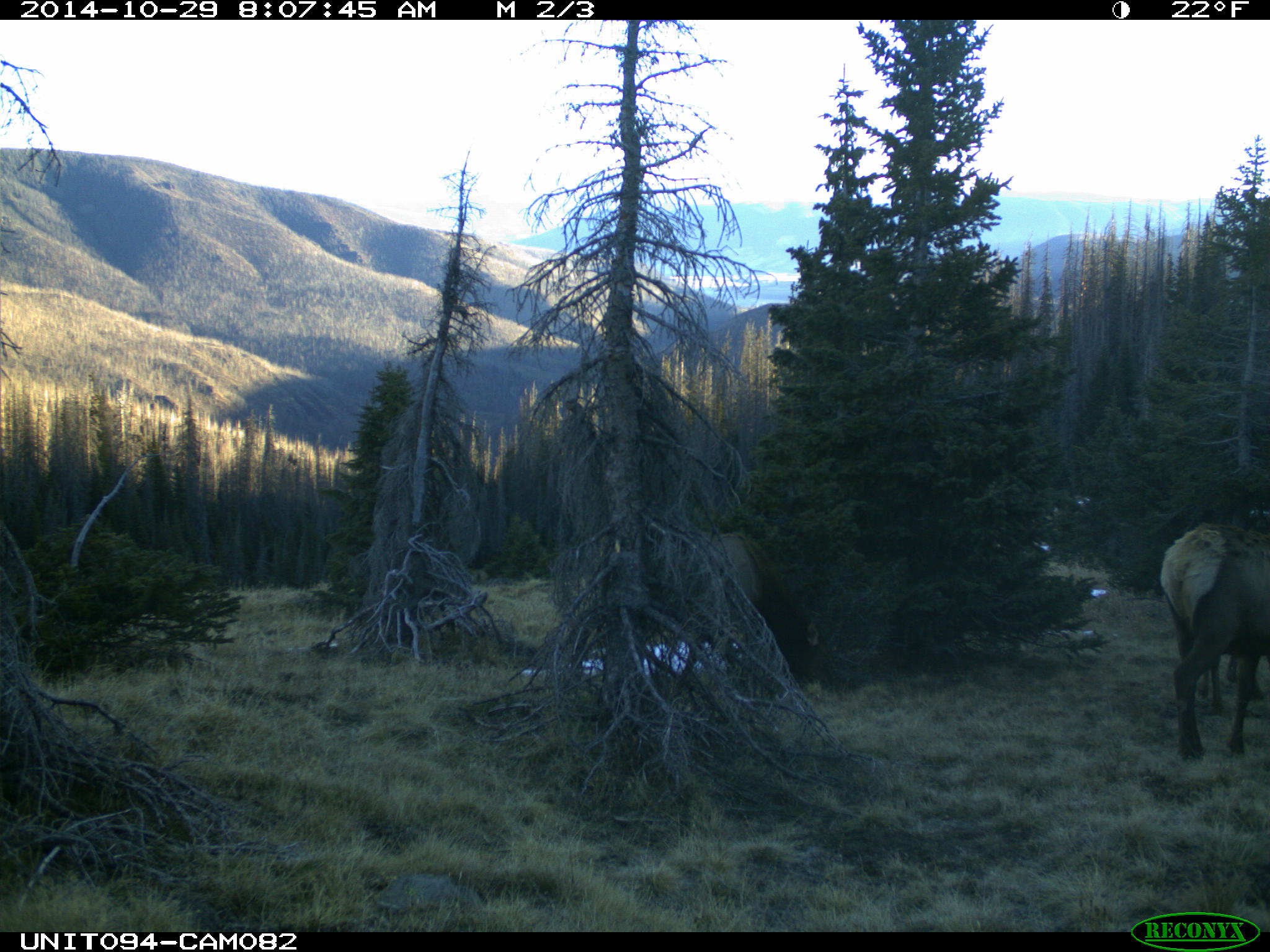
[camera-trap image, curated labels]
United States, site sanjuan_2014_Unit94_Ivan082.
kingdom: Animalia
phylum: Chordata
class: Mammalia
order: Artiodactyla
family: Cervidae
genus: Cervus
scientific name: Cervus elaphus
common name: red deer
Cervus elaphus (red deer).